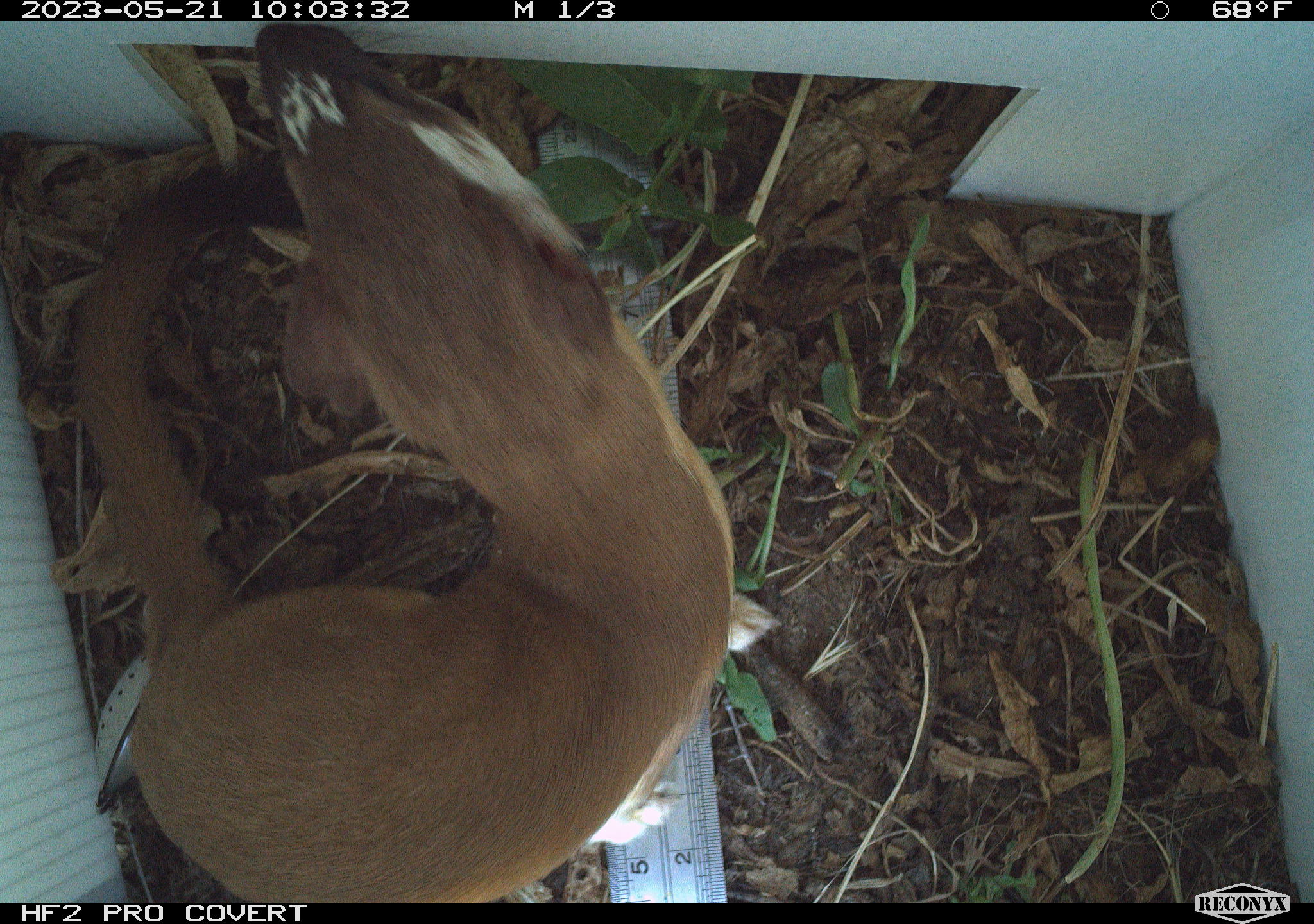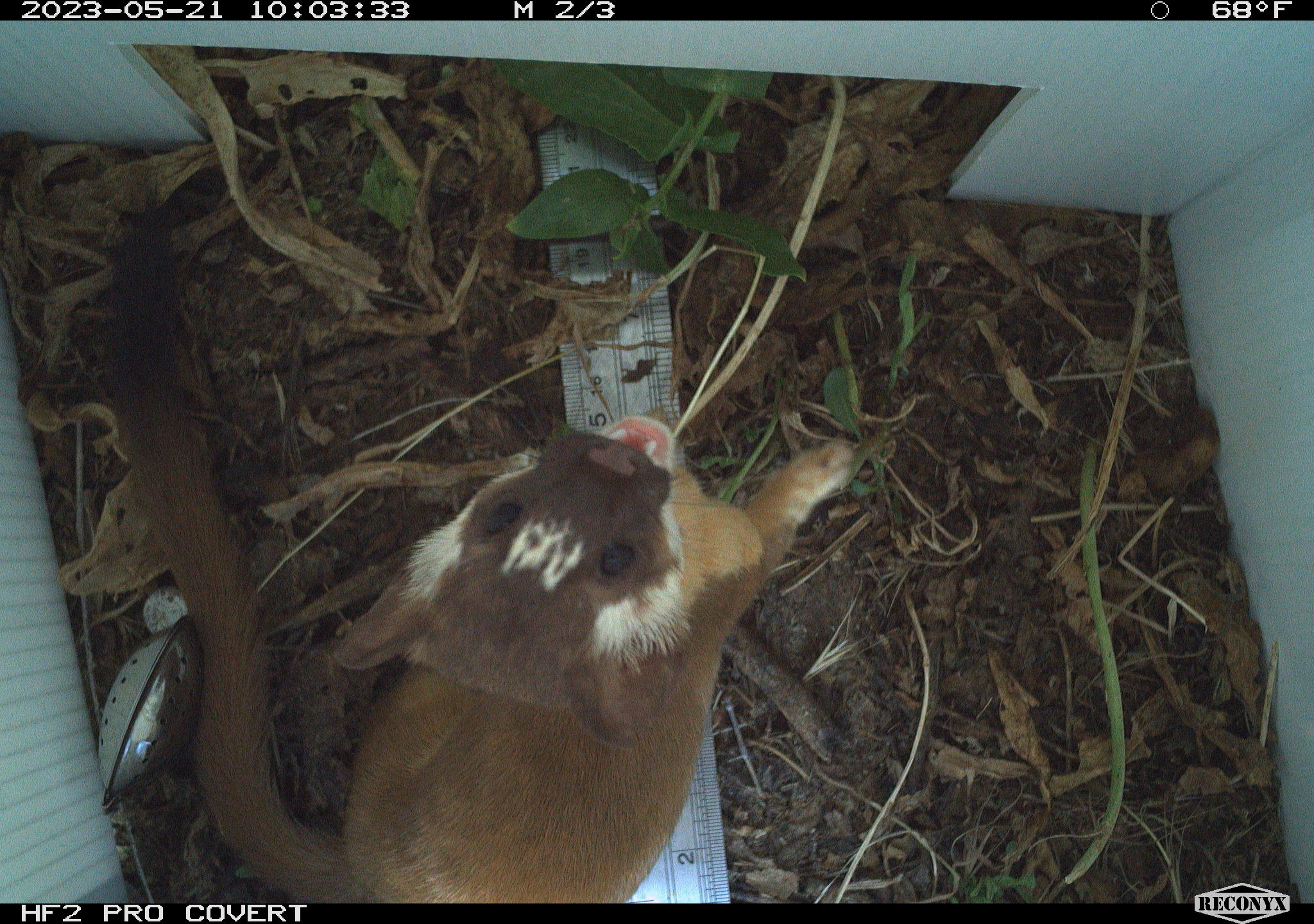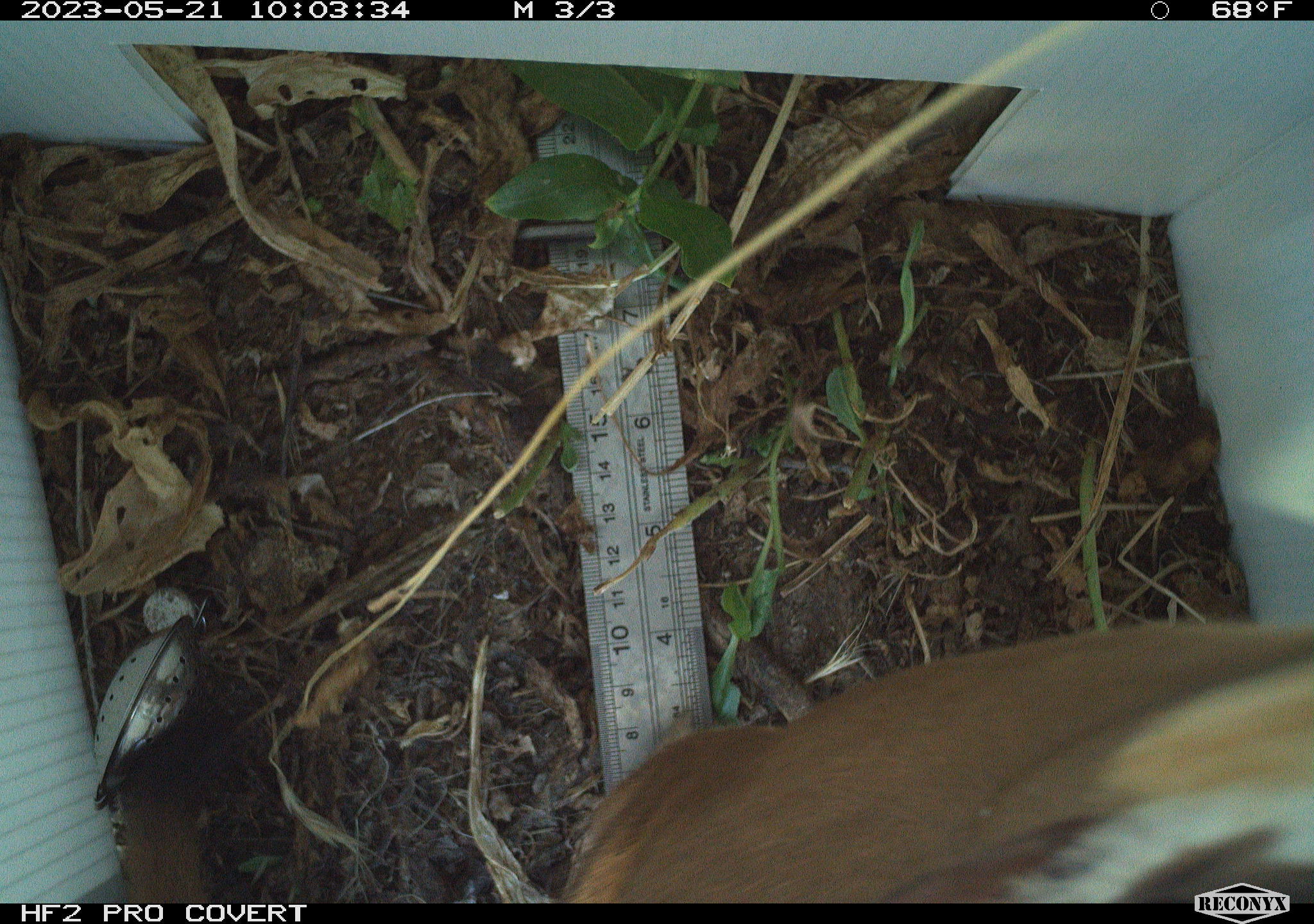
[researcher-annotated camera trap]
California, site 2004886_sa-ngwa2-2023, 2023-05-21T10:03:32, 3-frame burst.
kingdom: Animalia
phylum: Chordata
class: Mammalia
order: Carnivora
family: Mustelidae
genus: Neogale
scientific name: Neogale frenata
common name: long-tailed weasel